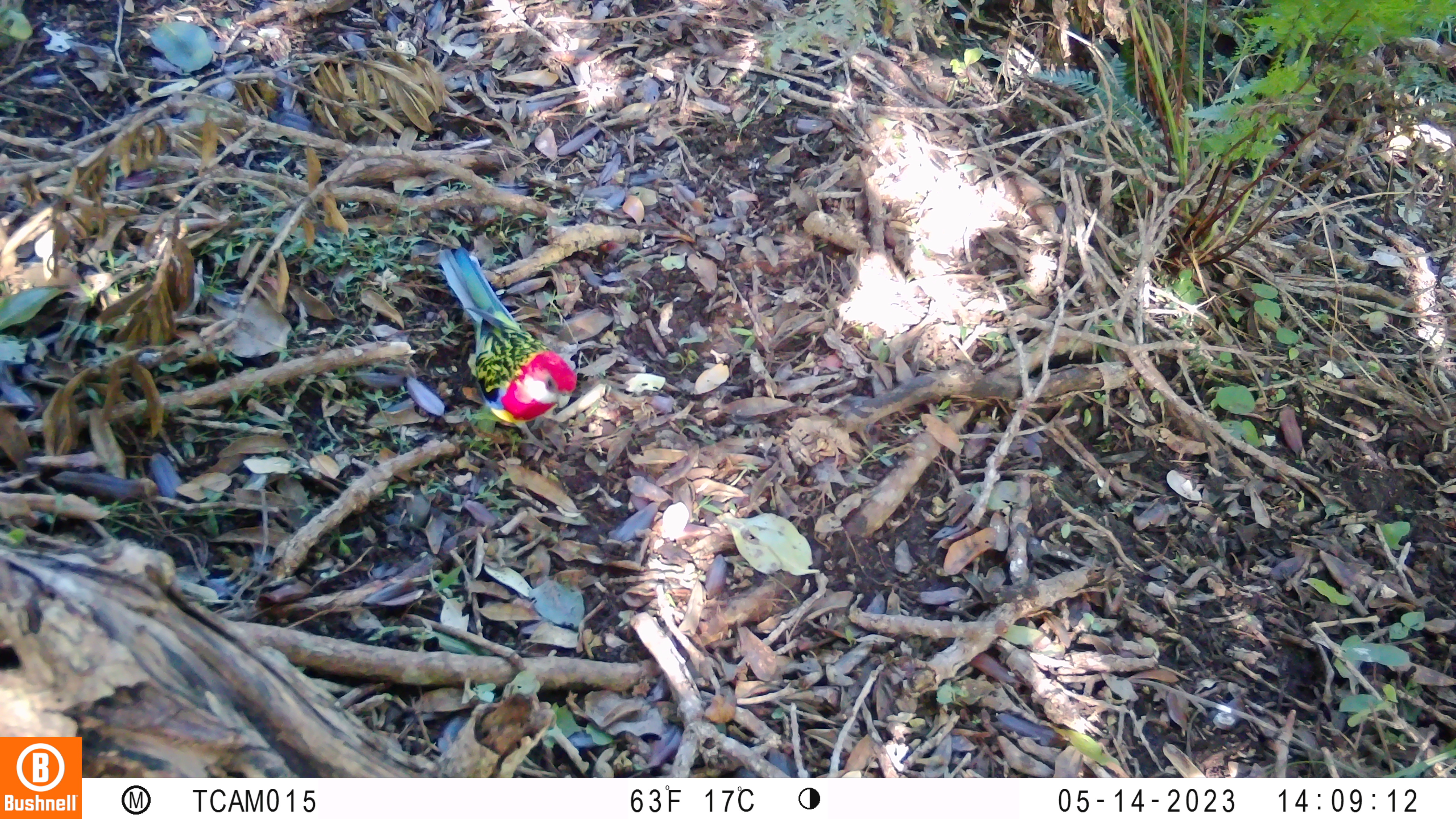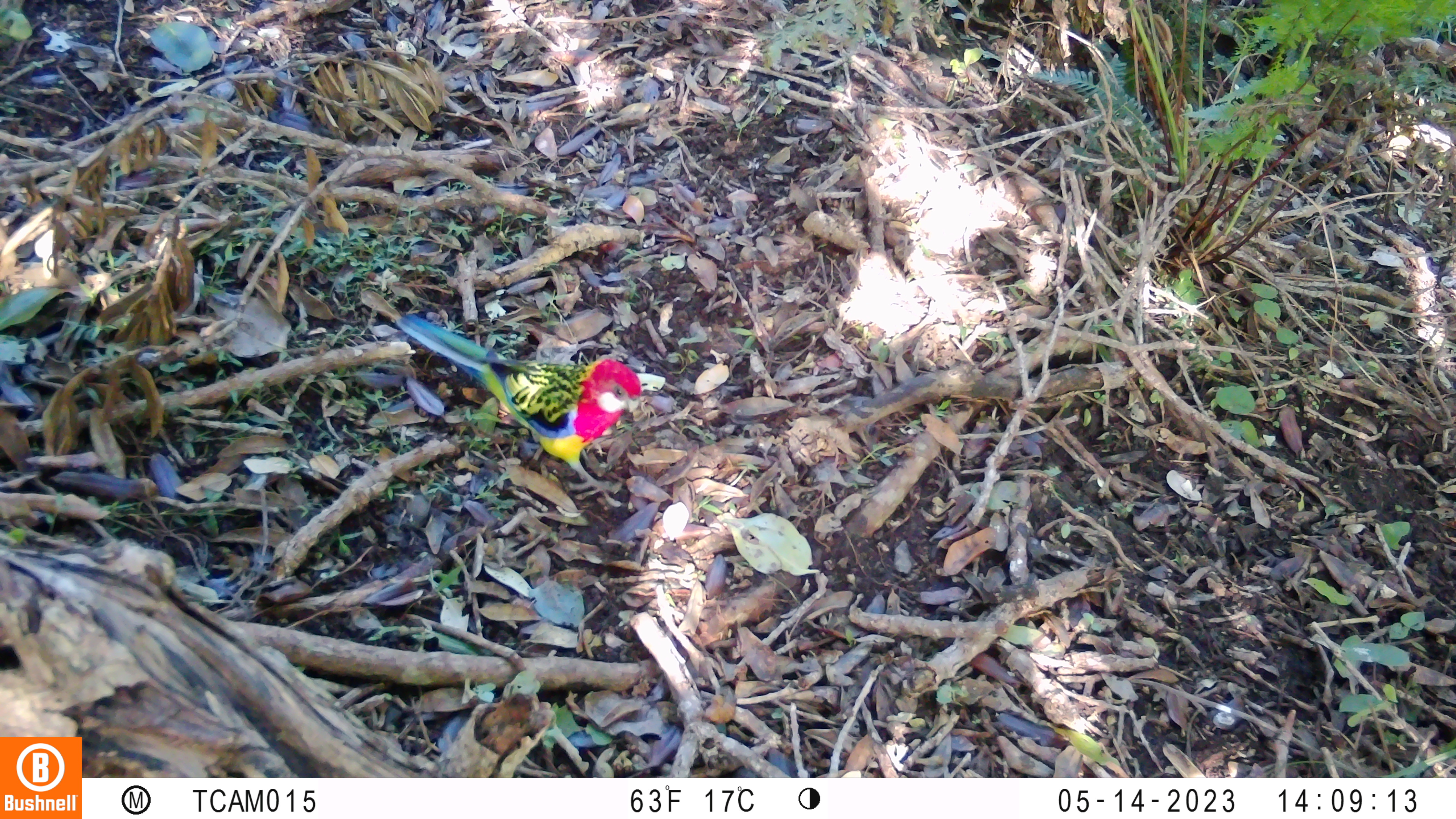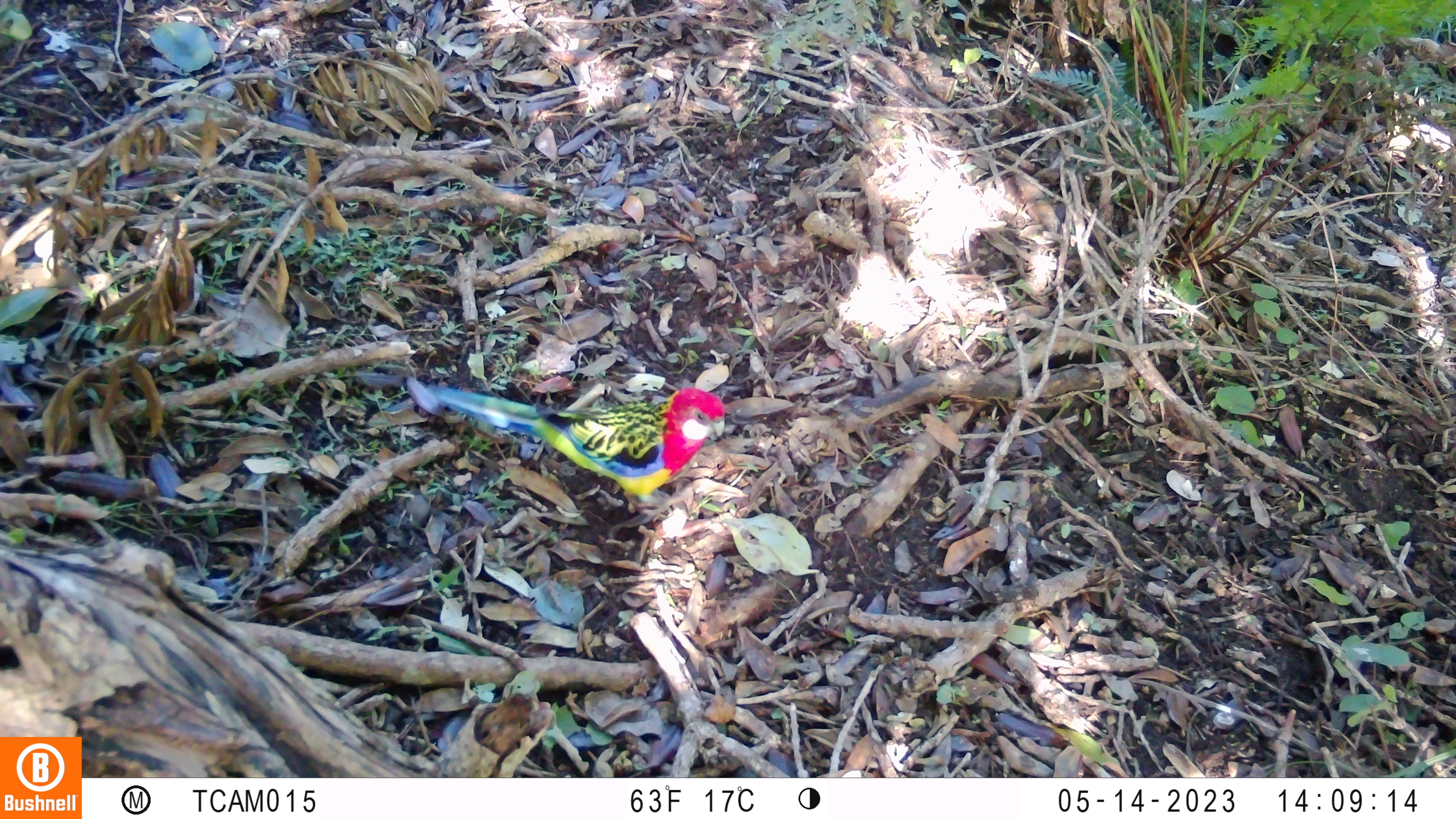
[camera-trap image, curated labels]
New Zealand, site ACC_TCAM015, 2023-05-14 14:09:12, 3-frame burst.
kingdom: Animalia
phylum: Chordata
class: Aves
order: Psittaciformes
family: Psittaculidae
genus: Platycercus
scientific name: Platycercus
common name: rosella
Rosella (Platycercus).